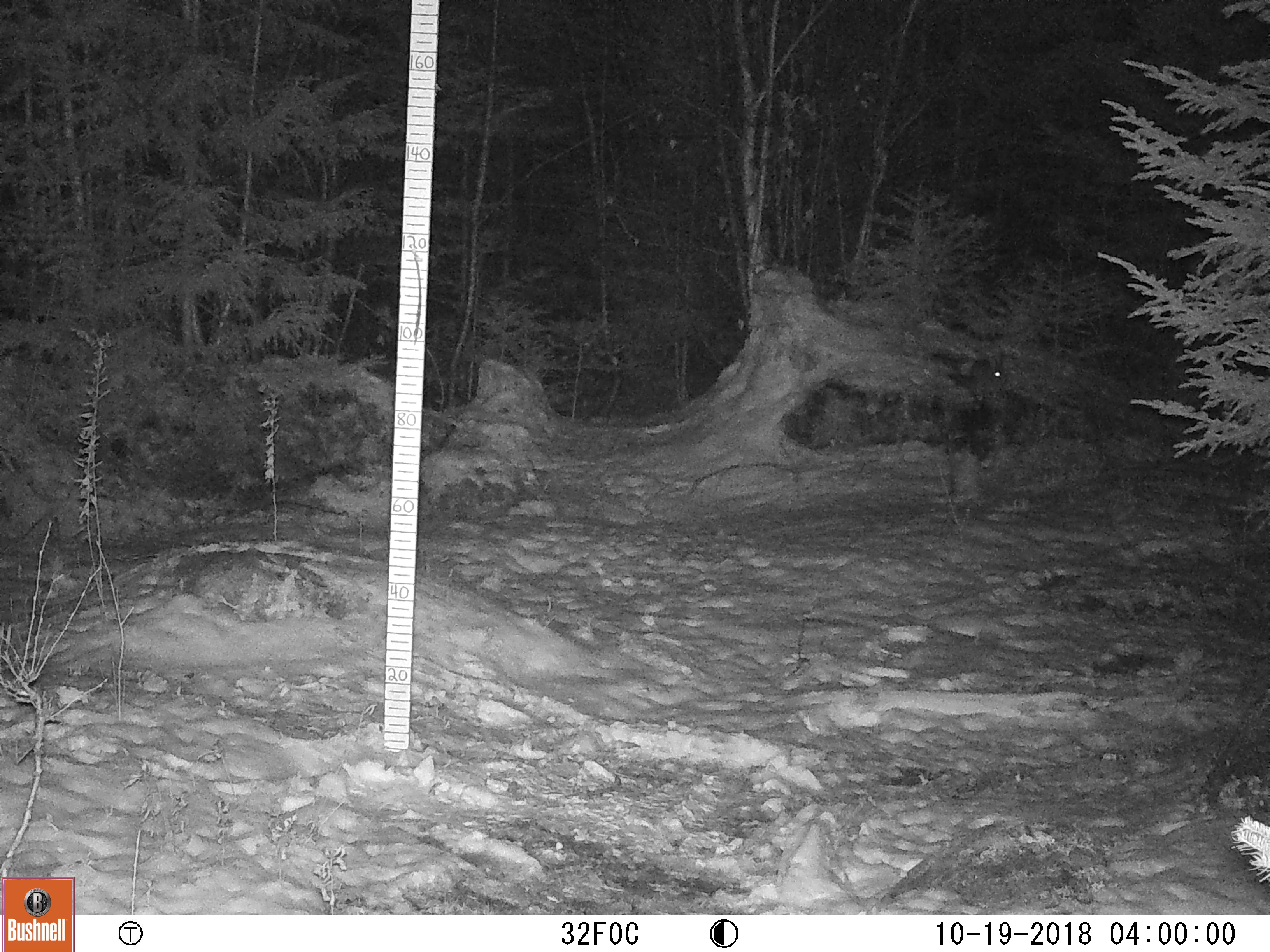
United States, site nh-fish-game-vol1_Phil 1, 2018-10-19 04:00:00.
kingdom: Animalia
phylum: Chordata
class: Mammalia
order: Lagomorpha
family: Leporidae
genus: Lepus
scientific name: Lepus americanus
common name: snowshoe hare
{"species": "snowshoe hare (Lepus americanus)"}